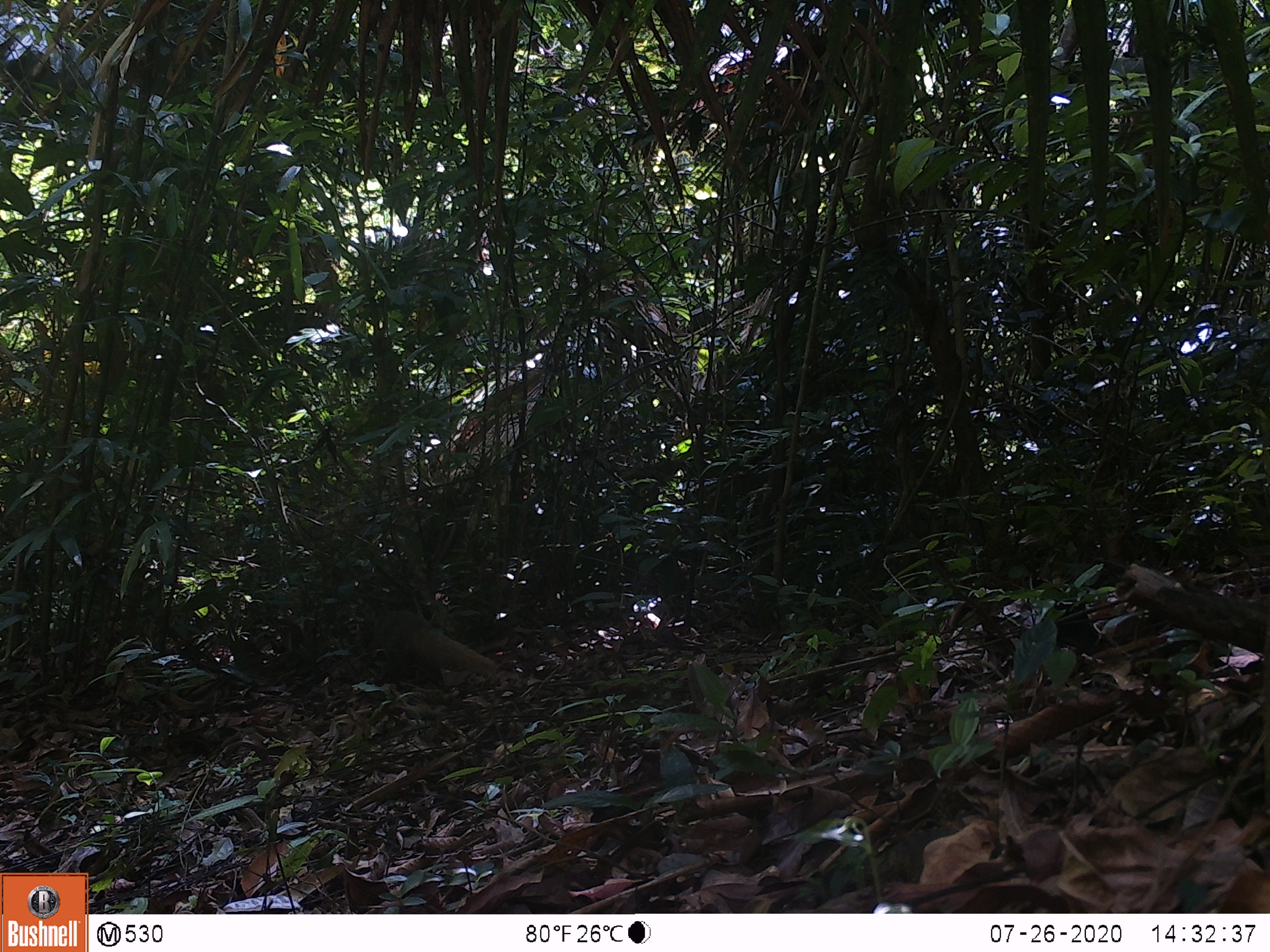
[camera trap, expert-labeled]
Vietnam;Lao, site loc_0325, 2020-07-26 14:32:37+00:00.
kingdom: Animalia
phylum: Chordata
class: Mammalia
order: Carnivora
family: Herpestidae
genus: Urva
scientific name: Urva urva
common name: crab-eating mongoose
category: crab eating mongoose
Crab eating mongoose (crab-eating mongoose) (Urva urva). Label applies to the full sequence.